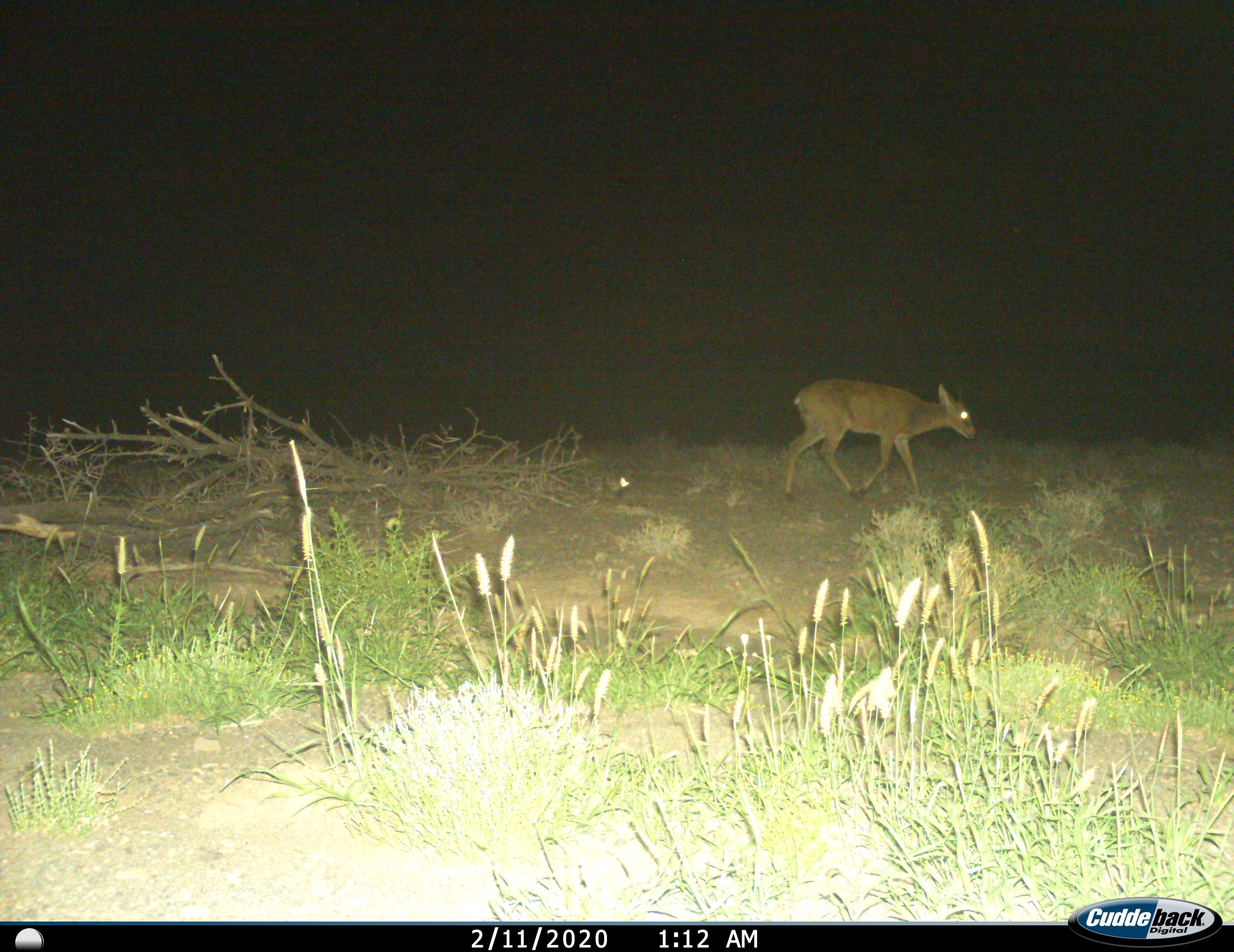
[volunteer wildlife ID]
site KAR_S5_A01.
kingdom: Animalia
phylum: Chordata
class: Mammalia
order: Artiodactyla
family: Bovidae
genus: Sylvicapra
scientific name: Sylvicapra grimmia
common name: common duiker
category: duikercommongrey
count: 1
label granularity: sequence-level